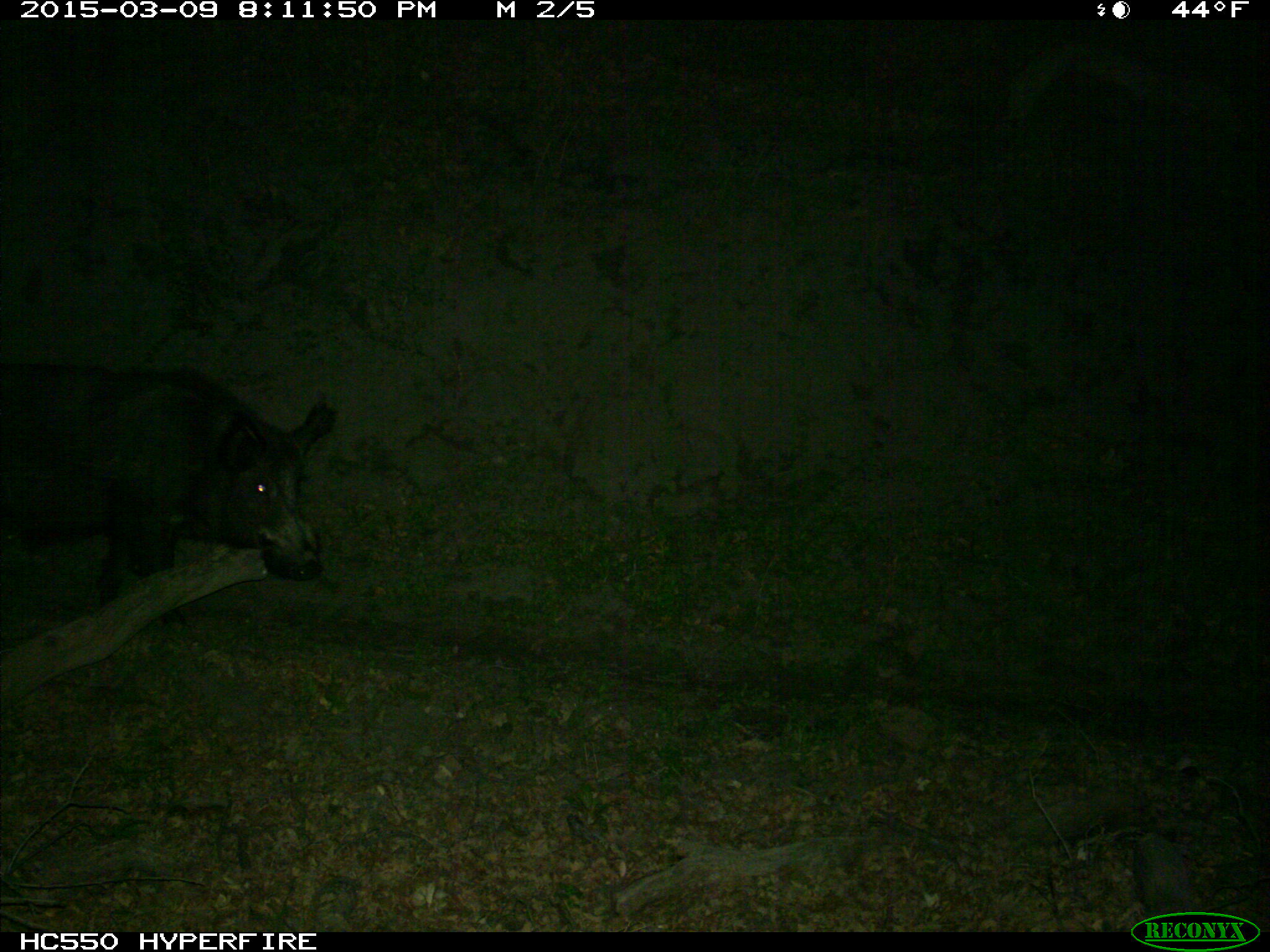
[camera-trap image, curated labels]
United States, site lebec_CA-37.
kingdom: Animalia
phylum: Chordata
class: Mammalia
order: Artiodactyla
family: Suidae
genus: Sus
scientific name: Sus scrofa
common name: wild boar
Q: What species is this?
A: Sus scrofa (wild boar).